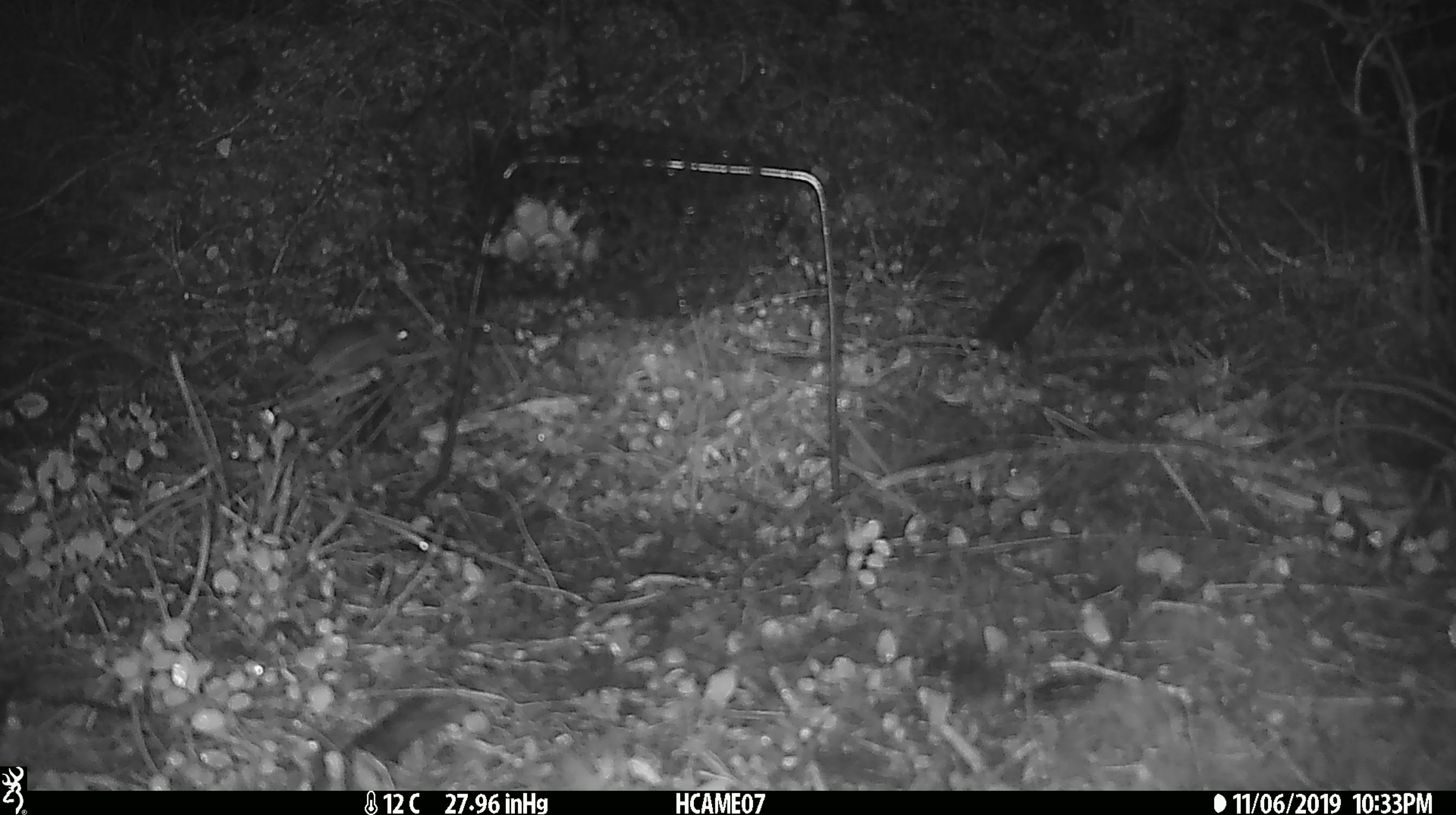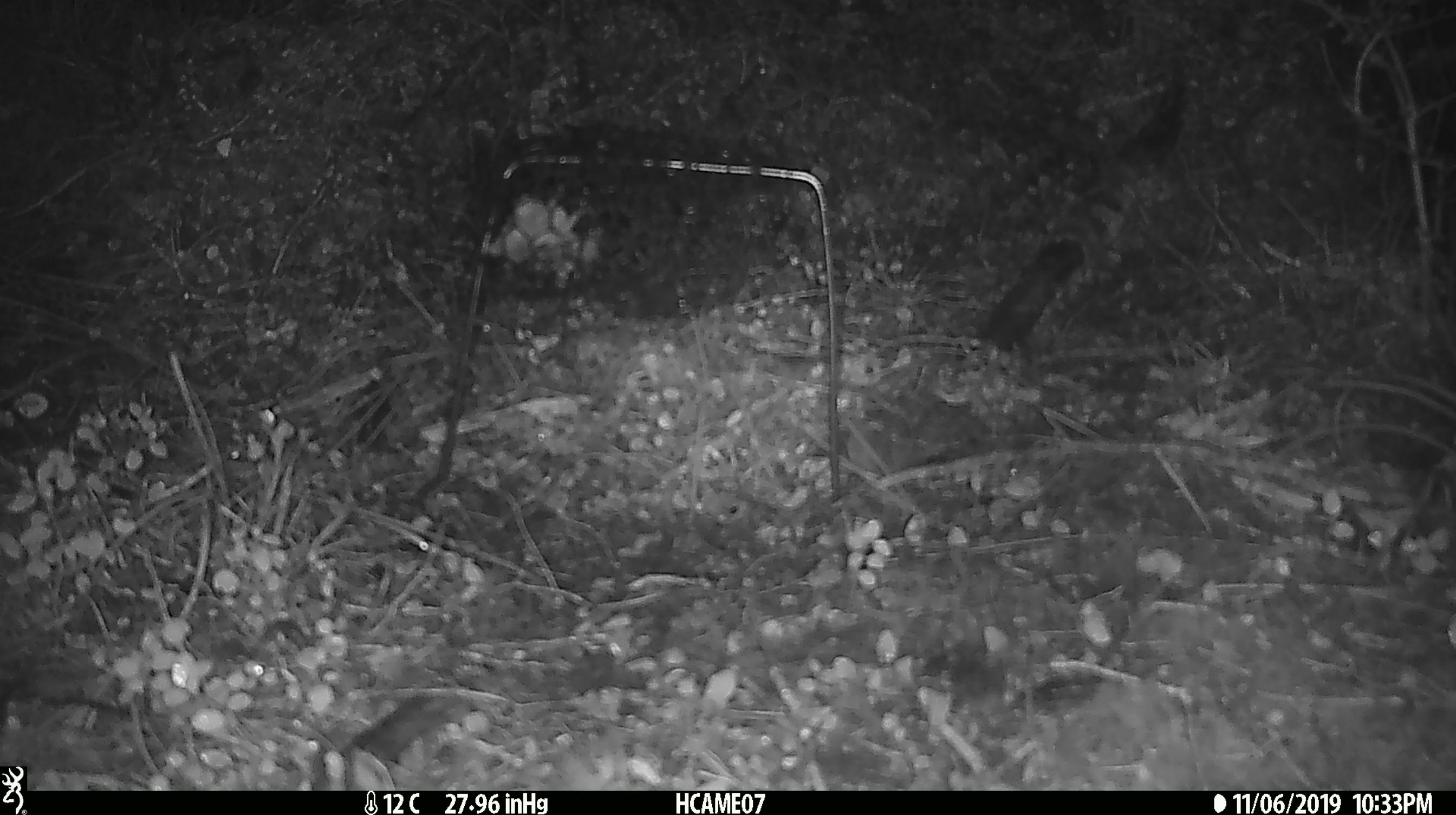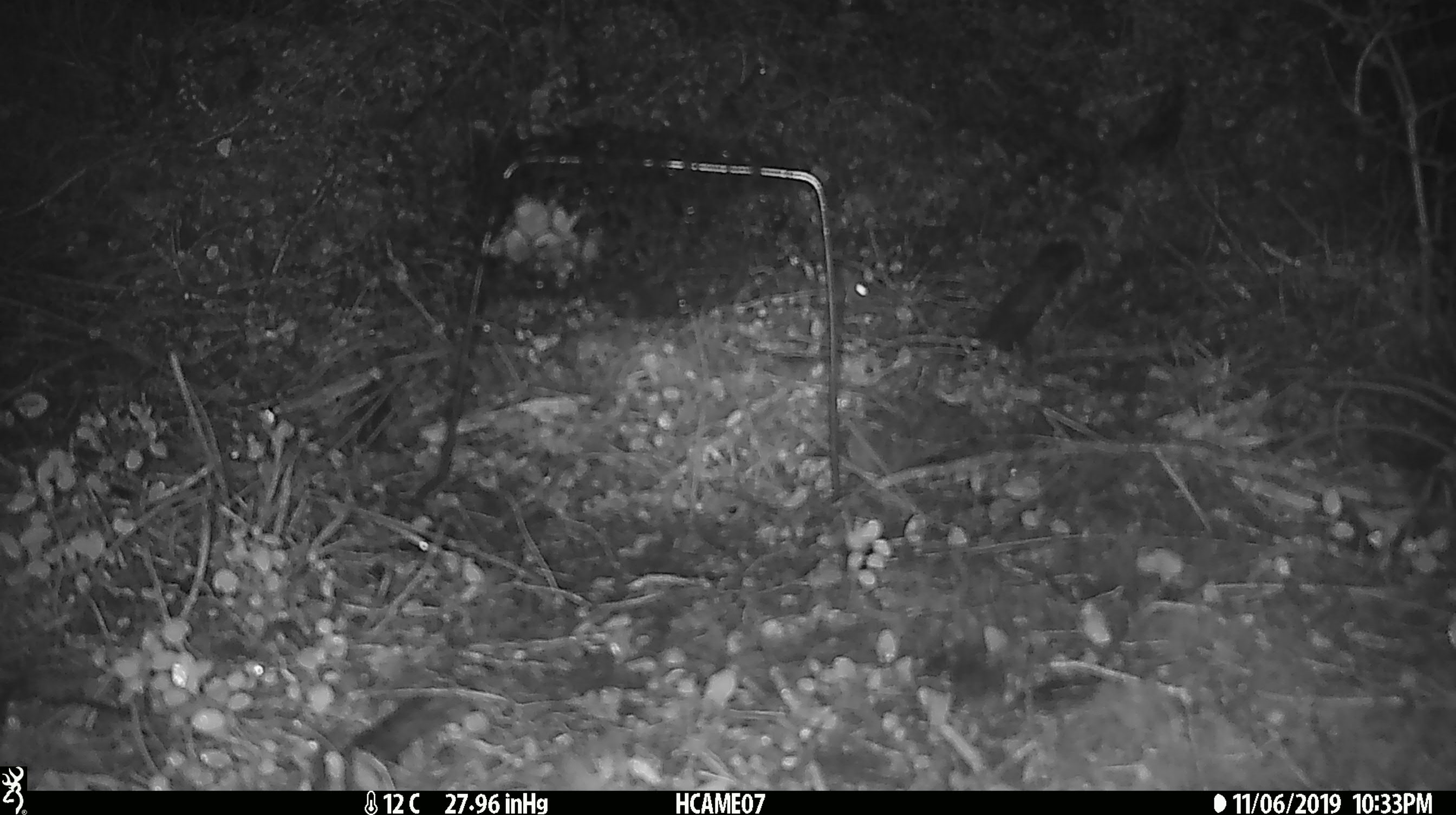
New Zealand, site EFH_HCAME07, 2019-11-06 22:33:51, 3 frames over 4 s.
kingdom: Animalia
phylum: Chordata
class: Mammalia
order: Rodentia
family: Muridae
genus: Mus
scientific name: Mus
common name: mouse